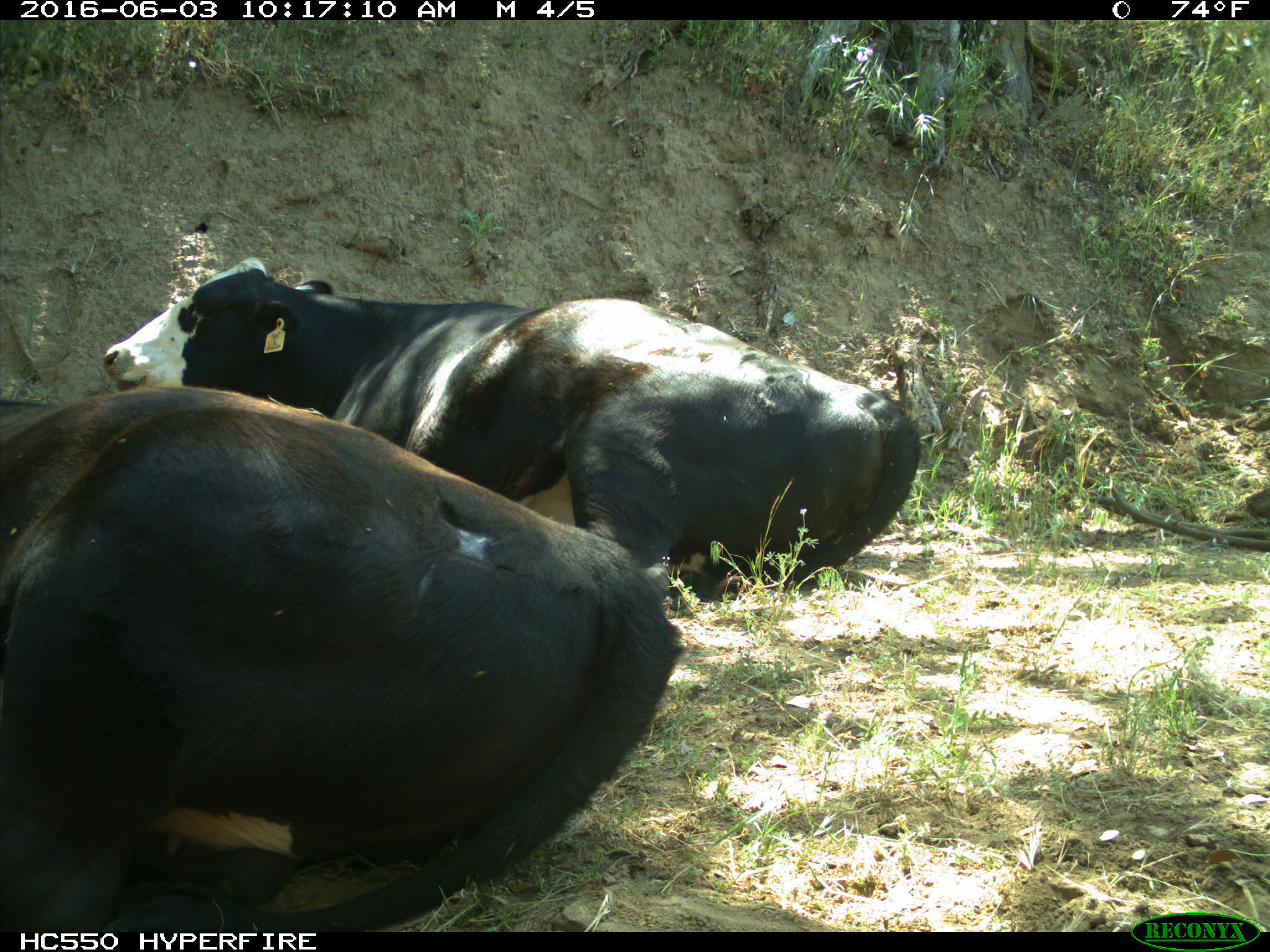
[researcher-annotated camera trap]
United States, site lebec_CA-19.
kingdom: Animalia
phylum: Chordata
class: Mammalia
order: Artiodactyla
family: Bovidae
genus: Bos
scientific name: Bos taurus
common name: domestic cow